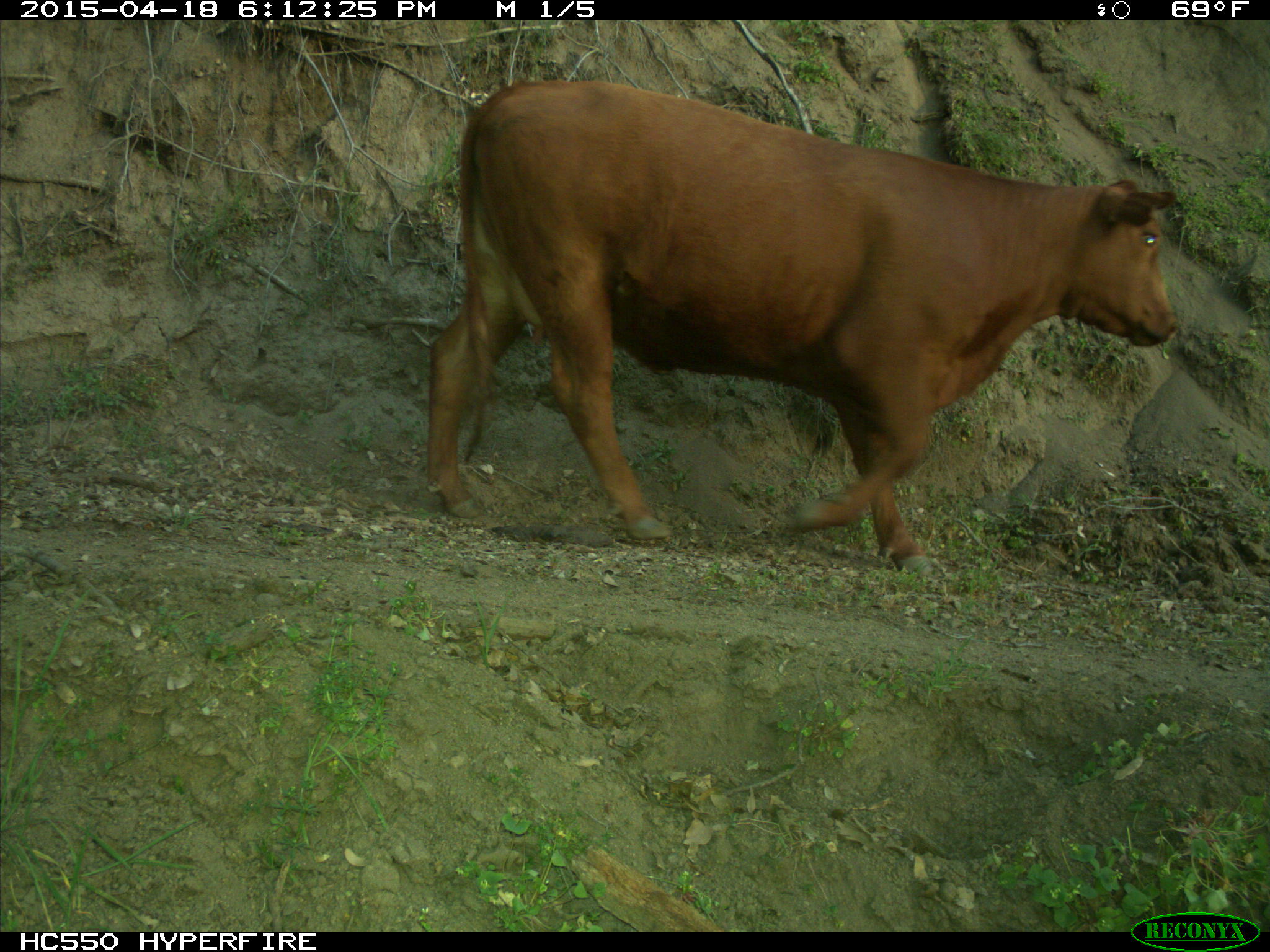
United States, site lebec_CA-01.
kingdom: Animalia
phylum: Chordata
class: Mammalia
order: Artiodactyla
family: Bovidae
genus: Bos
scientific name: Bos taurus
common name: domestic cow